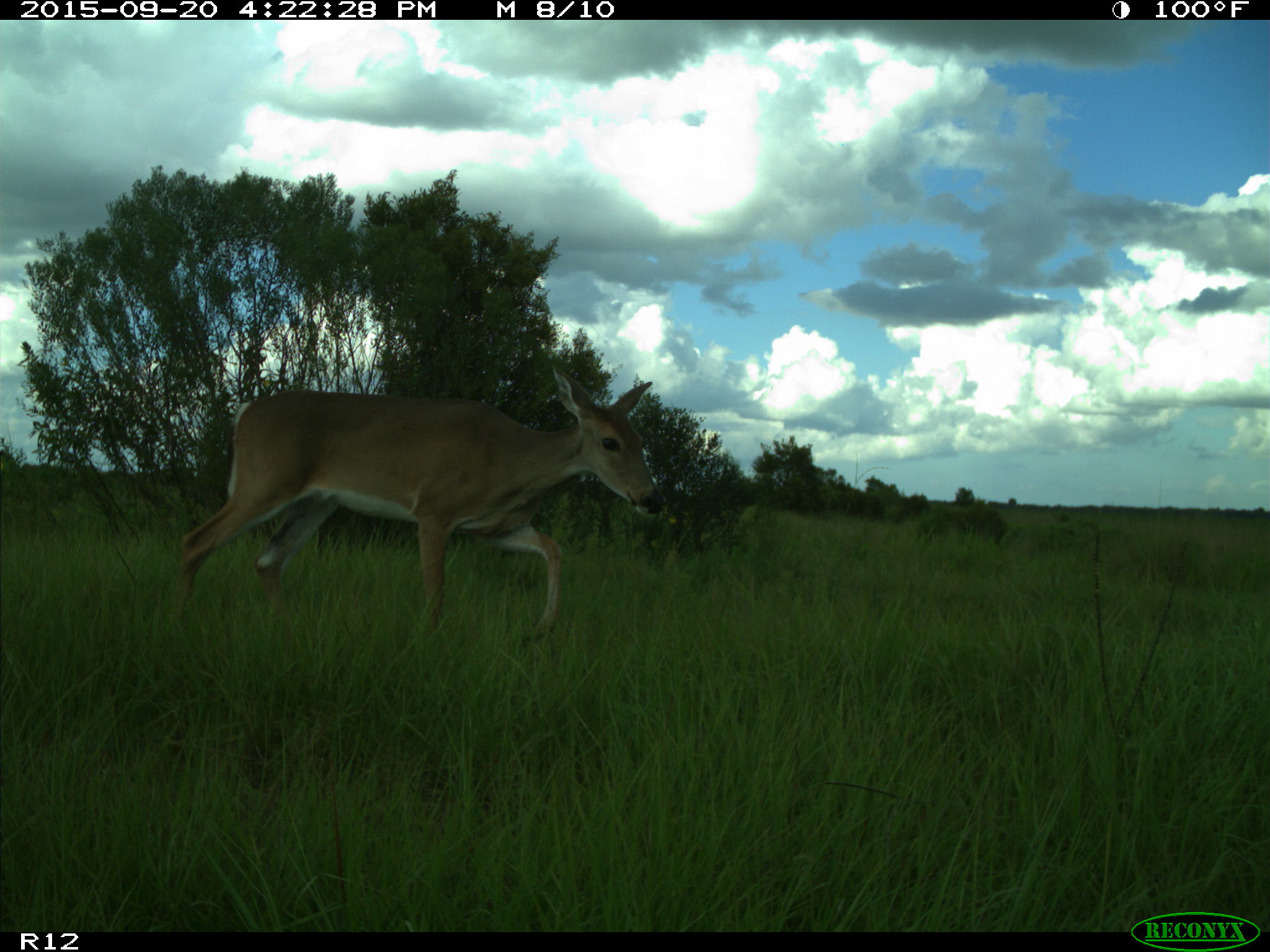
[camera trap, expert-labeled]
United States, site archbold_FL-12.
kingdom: Animalia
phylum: Chordata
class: Mammalia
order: Artiodactyla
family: Cervidae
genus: Odocoileus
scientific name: Odocoileus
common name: deer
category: unidentified deer